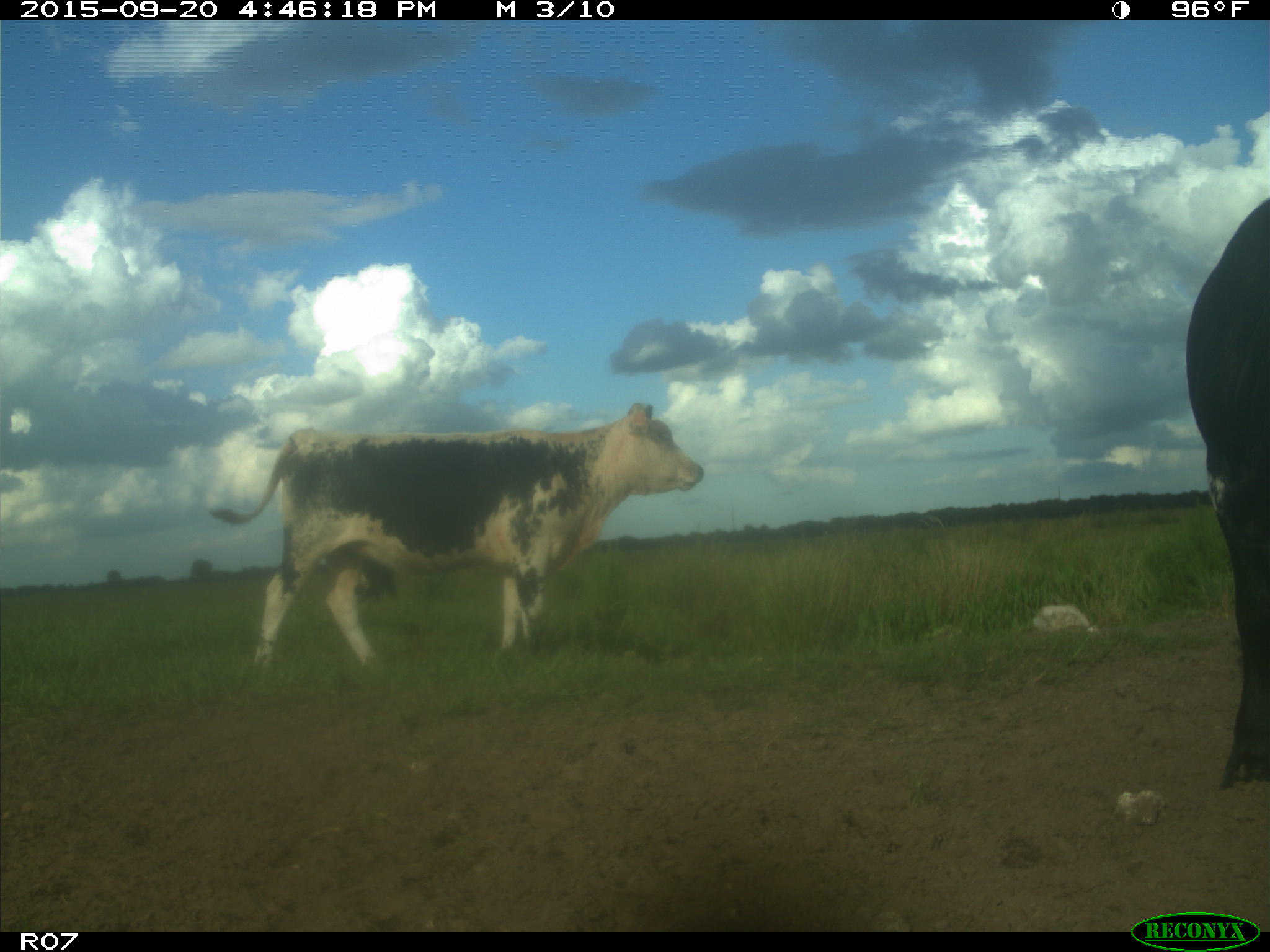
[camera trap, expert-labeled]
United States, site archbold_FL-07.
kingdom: Animalia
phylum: Chordata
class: Mammalia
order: Artiodactyla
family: Bovidae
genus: Bos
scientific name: Bos taurus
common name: domestic cow